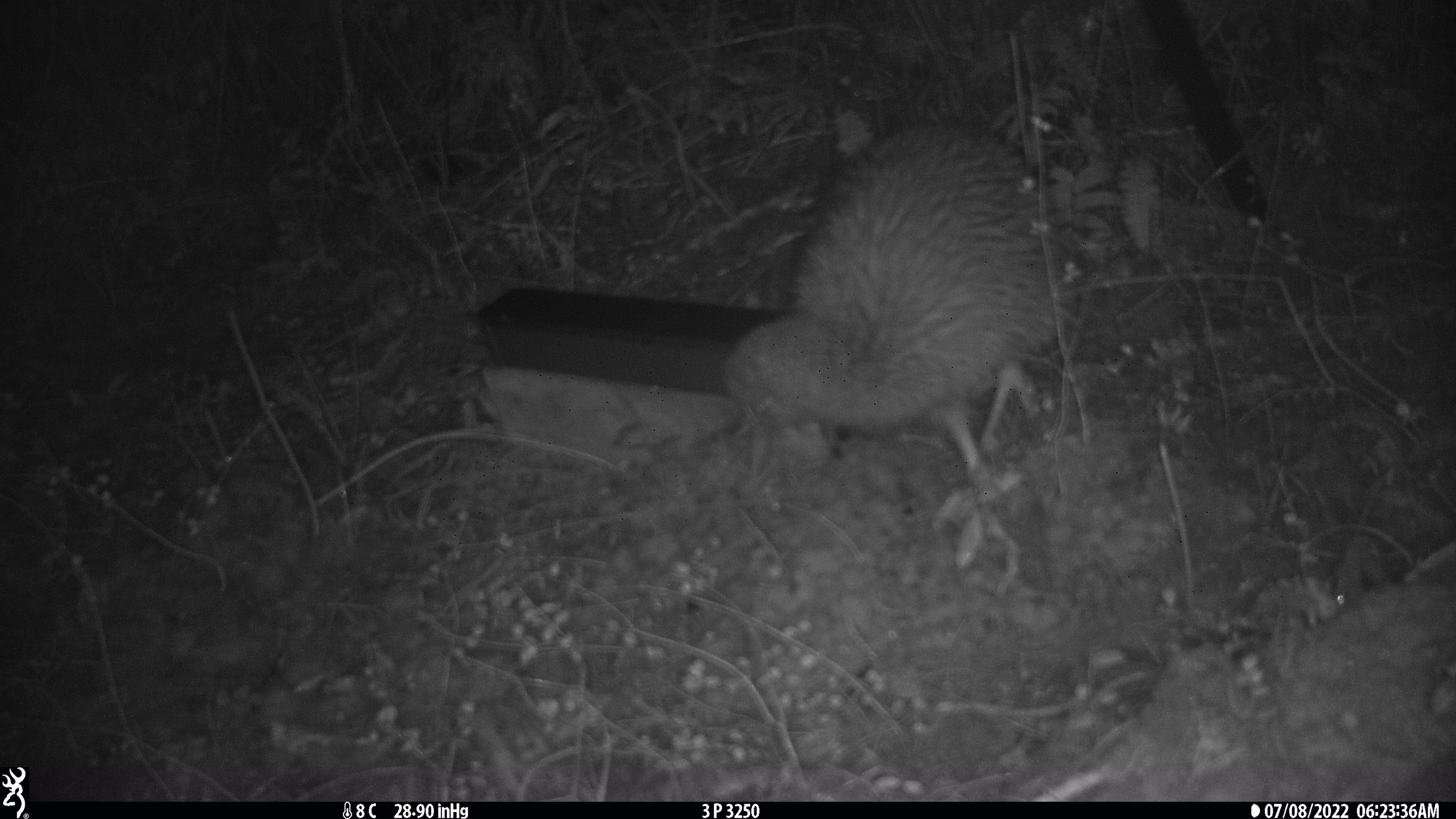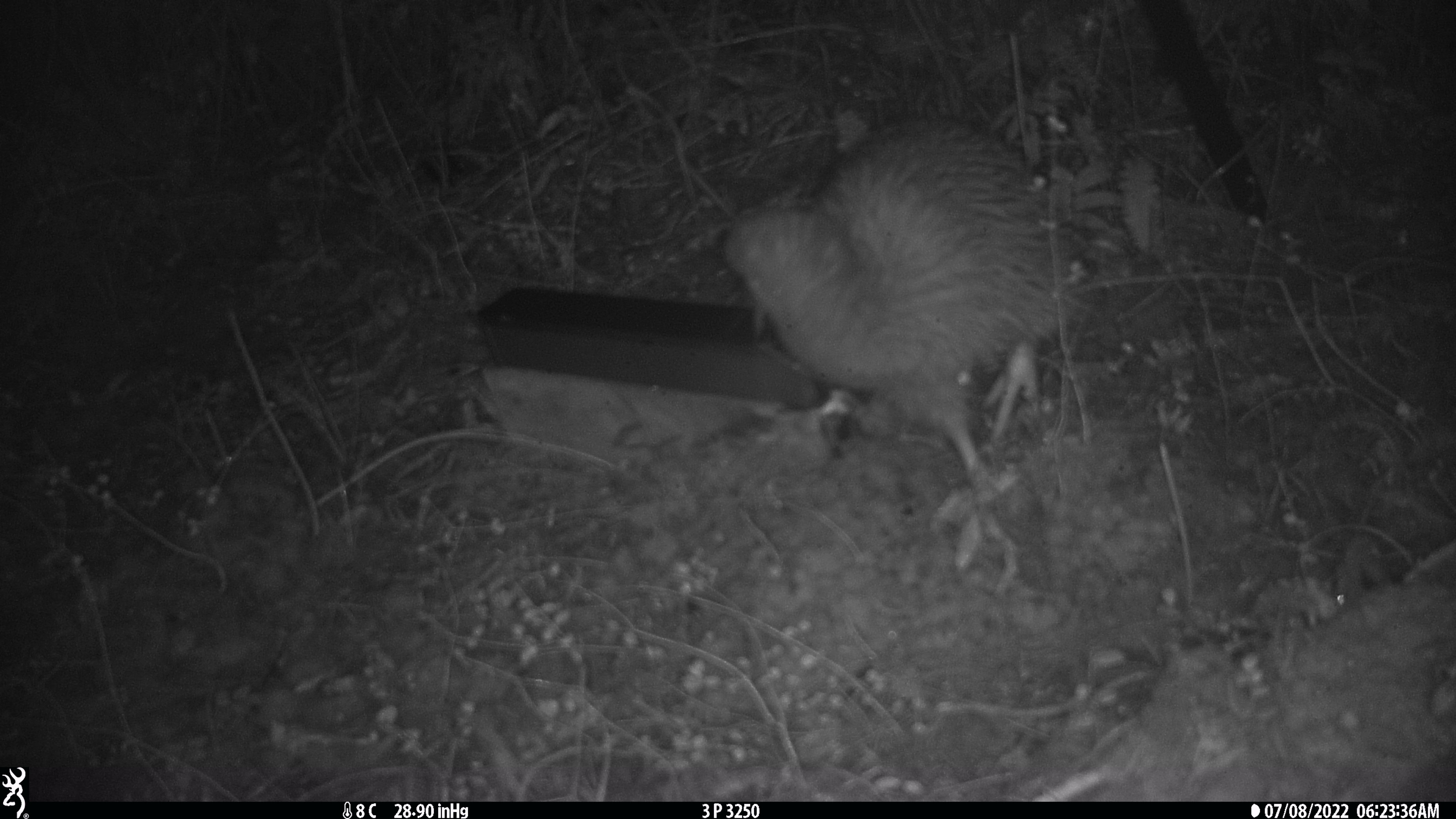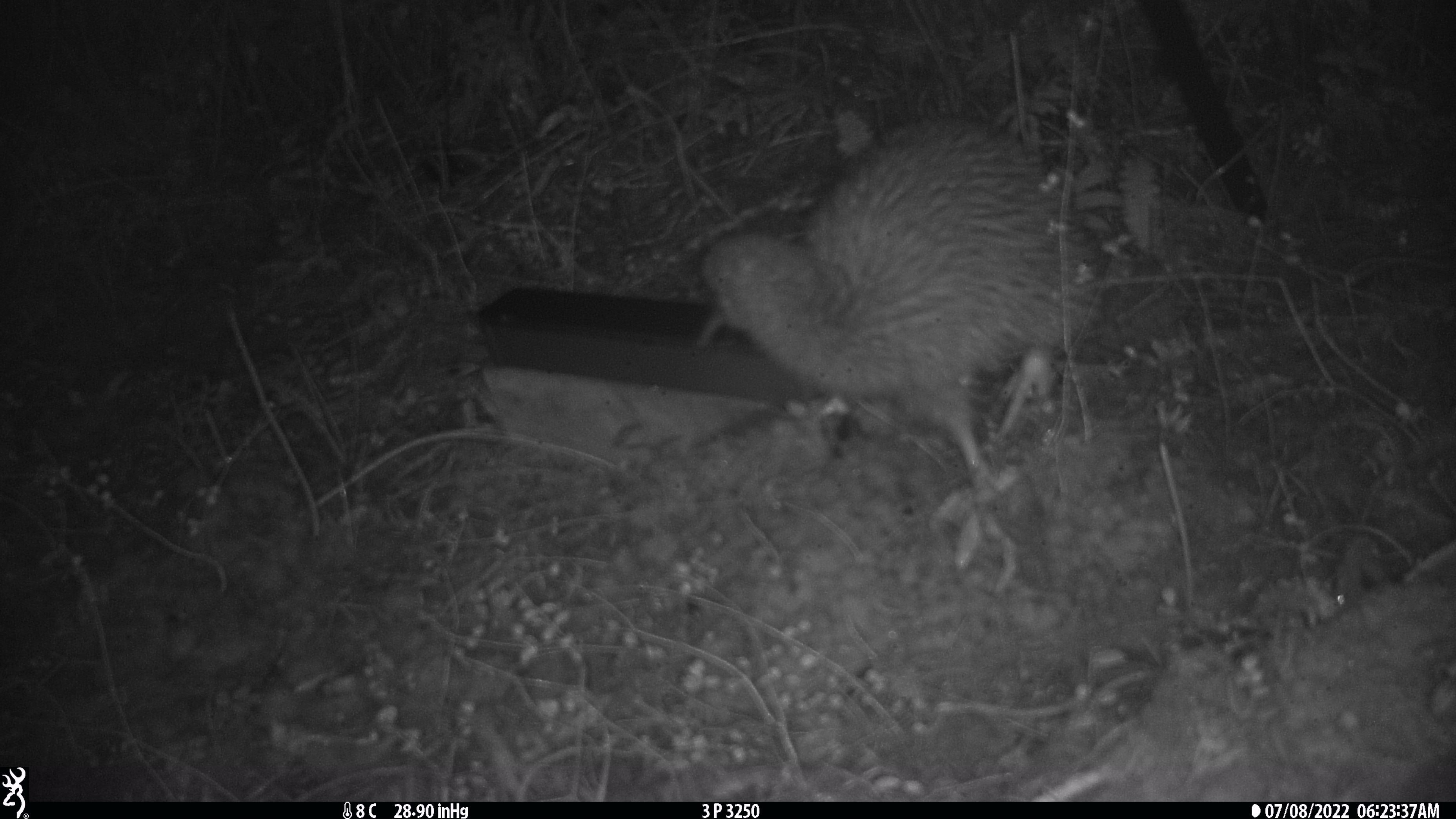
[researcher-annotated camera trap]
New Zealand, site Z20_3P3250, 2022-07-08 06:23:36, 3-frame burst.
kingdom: Animalia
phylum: Chordata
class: Aves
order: Apterygiformes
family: Apterygidae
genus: Apteryx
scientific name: Apteryx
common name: kiwi